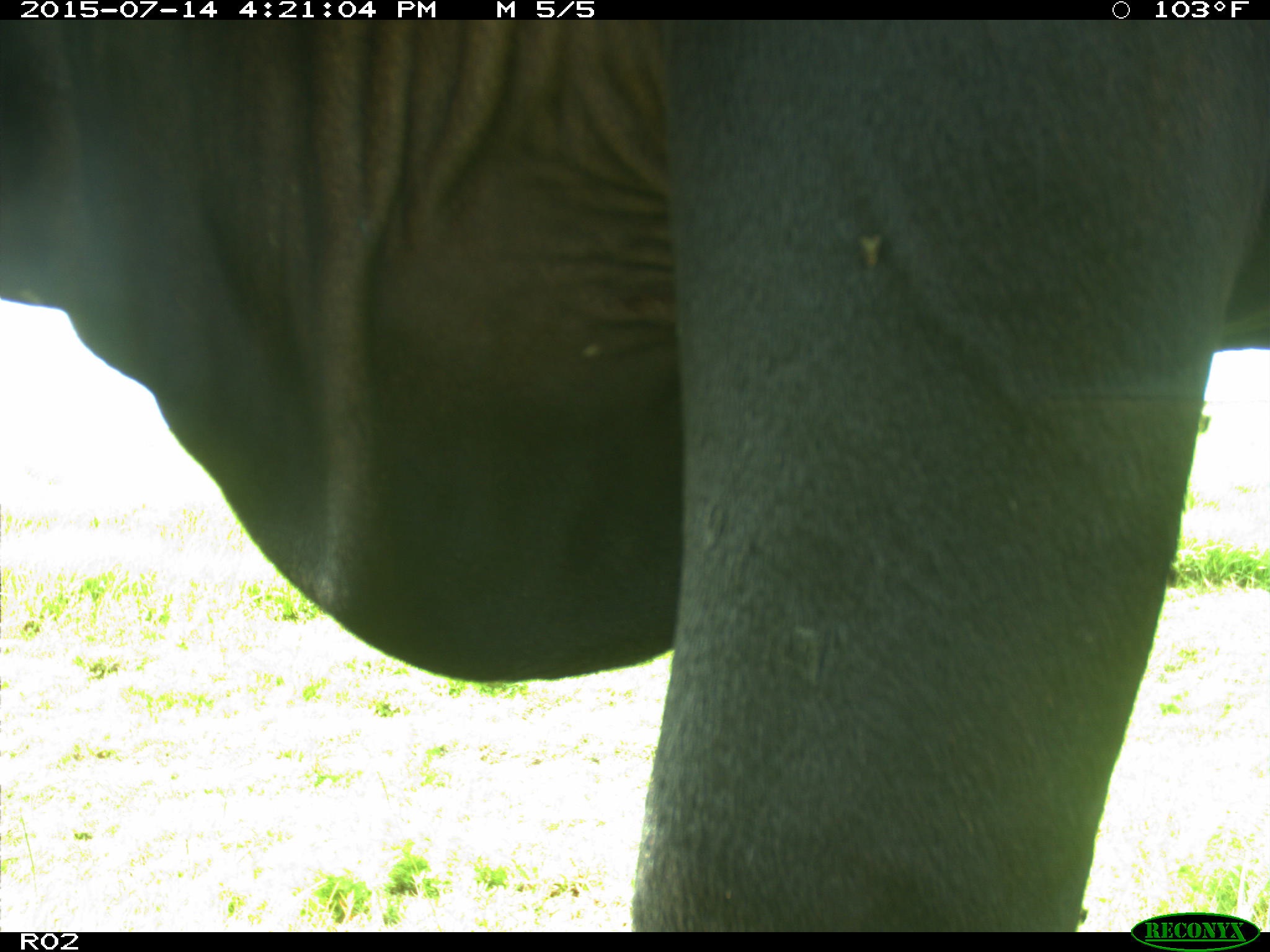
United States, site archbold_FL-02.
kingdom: Animalia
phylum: Chordata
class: Mammalia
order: Artiodactyla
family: Bovidae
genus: Bos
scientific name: Bos taurus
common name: domestic cow